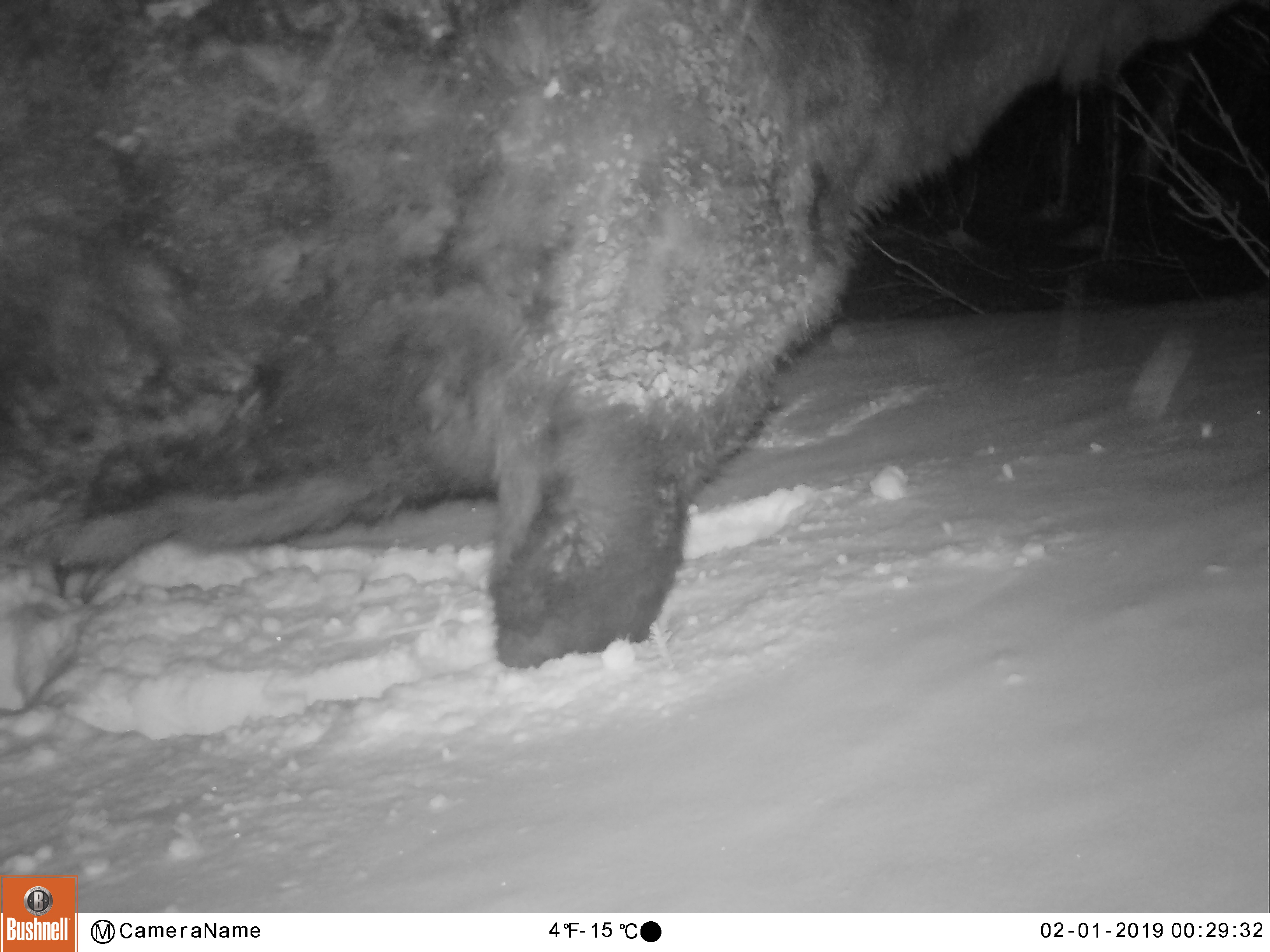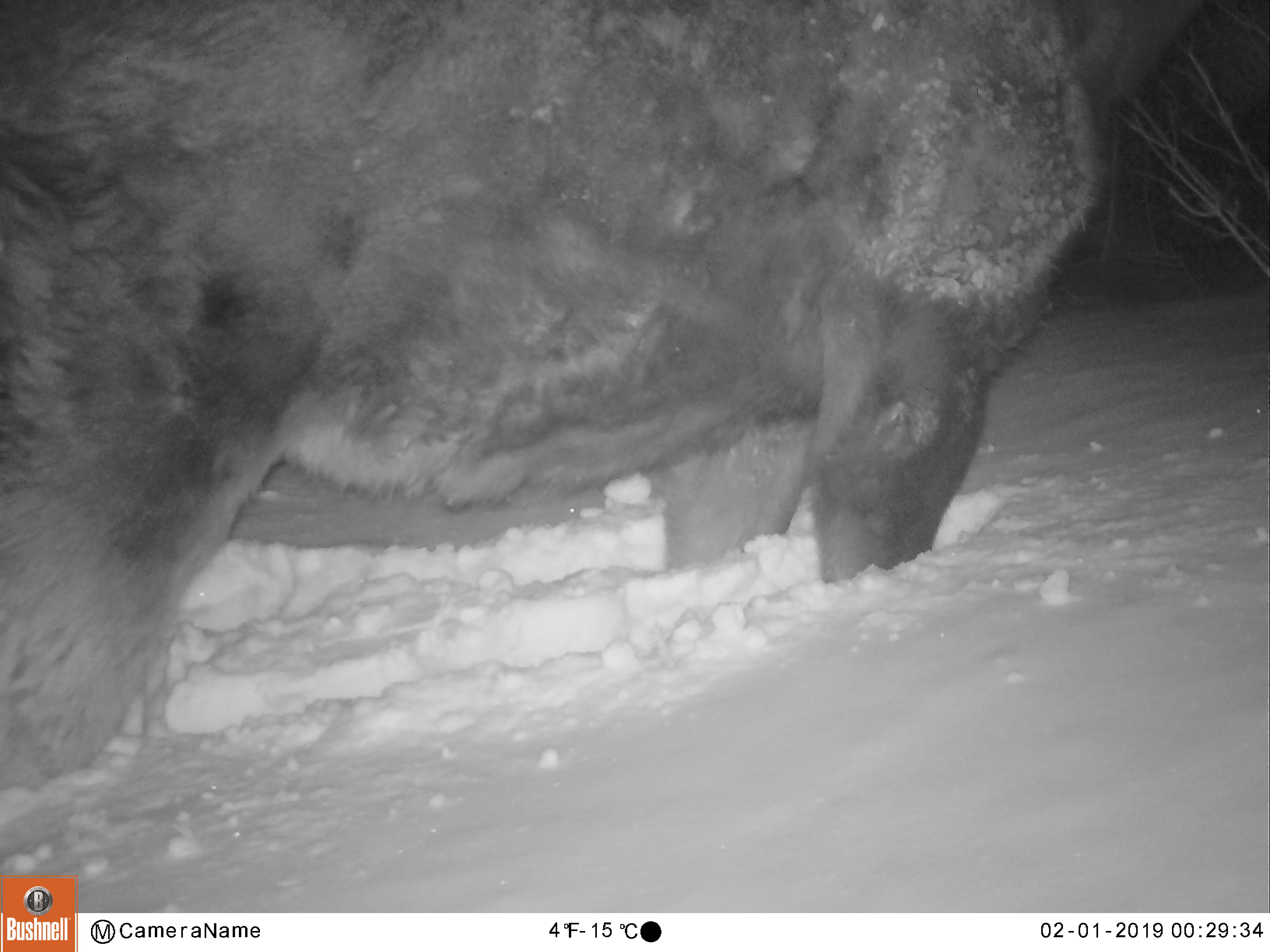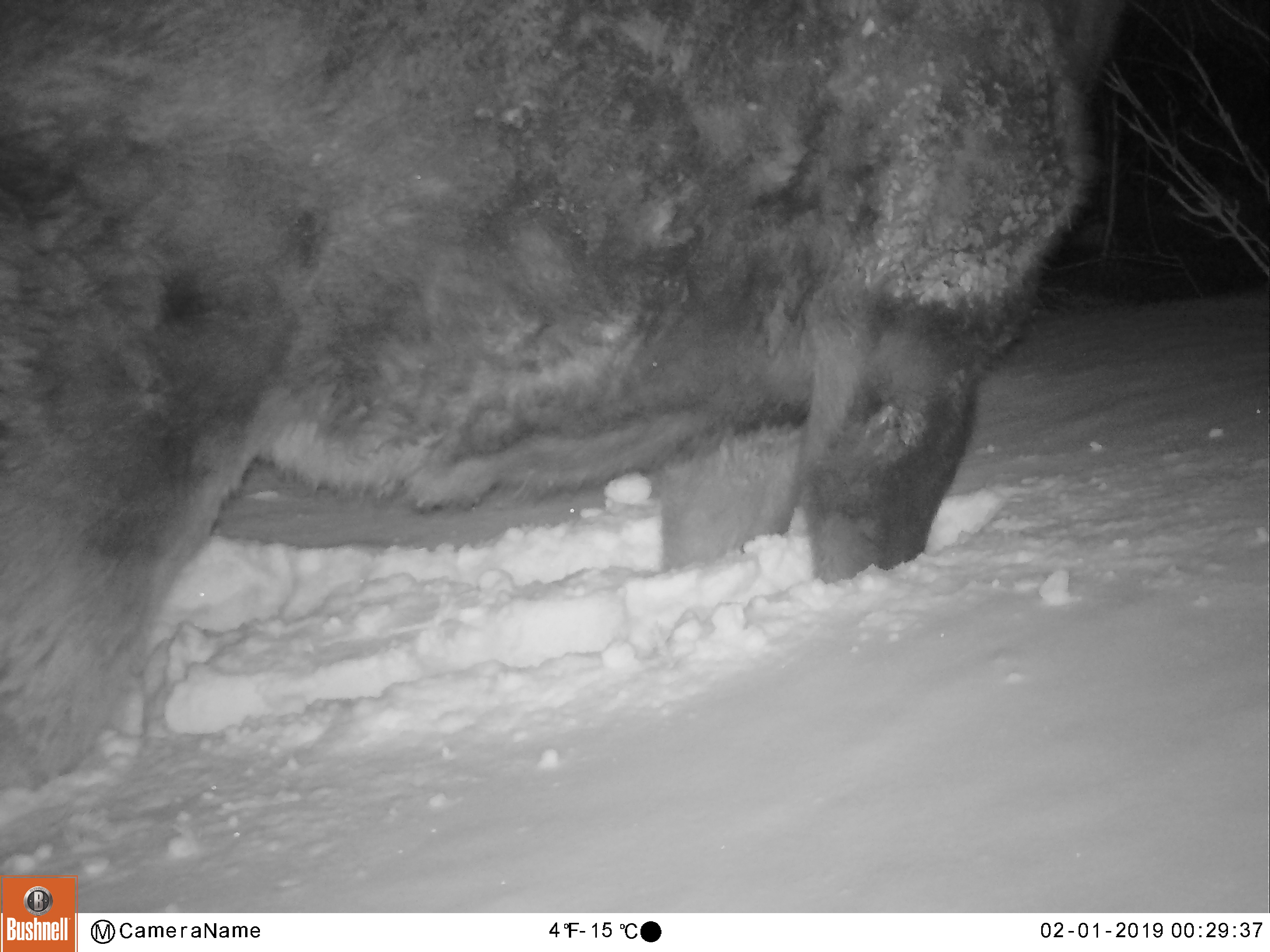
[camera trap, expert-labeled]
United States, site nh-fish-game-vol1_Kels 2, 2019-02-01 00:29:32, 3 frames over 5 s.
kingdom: Animalia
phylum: Chordata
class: Mammalia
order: Artiodactyla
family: Cervidae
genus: Alces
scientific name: Alces alces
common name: moose